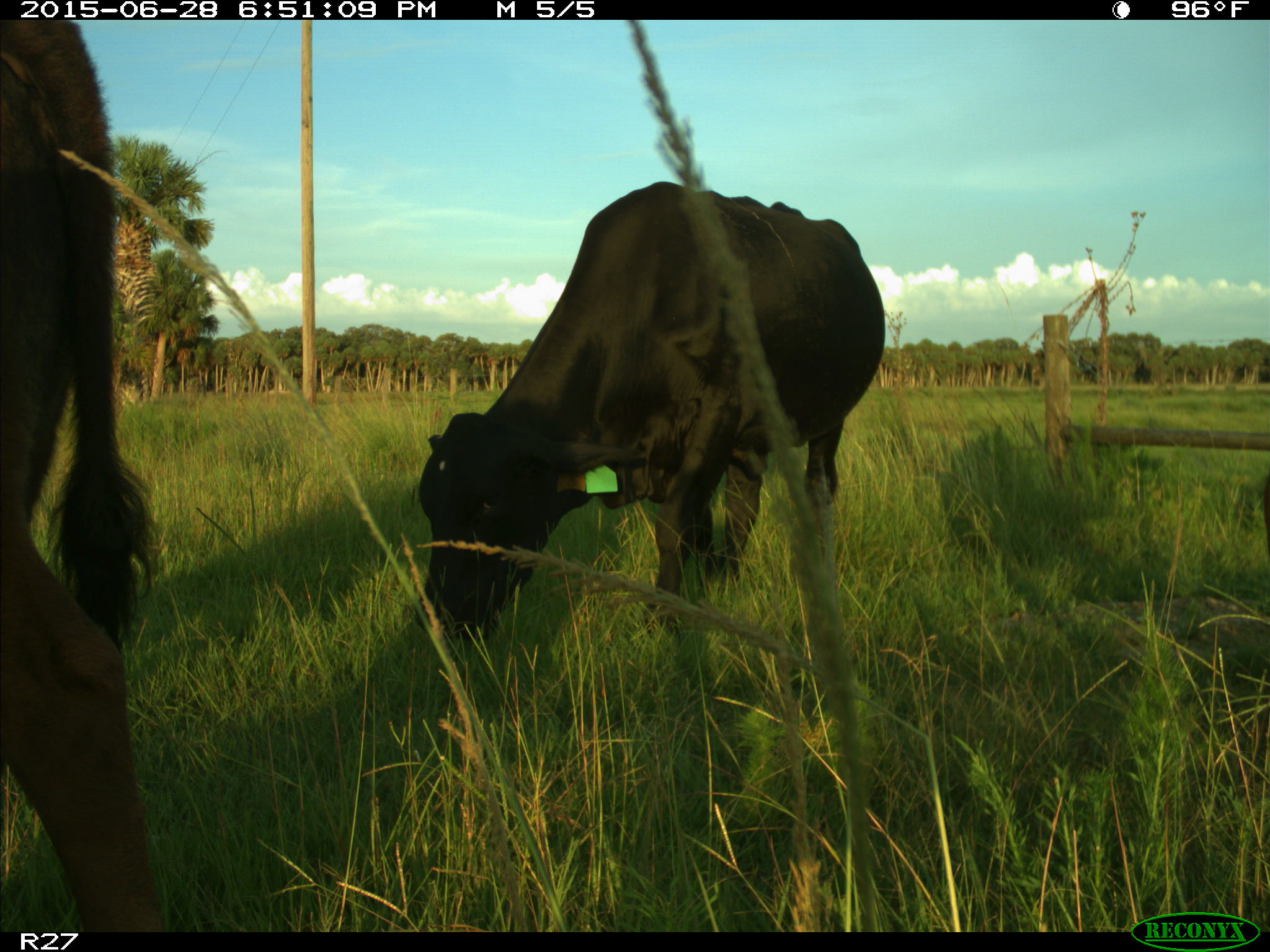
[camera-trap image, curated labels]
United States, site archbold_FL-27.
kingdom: Animalia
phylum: Chordata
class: Mammalia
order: Artiodactyla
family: Bovidae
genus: Bos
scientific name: Bos taurus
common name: domestic cow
Bos taurus (domestic cow).